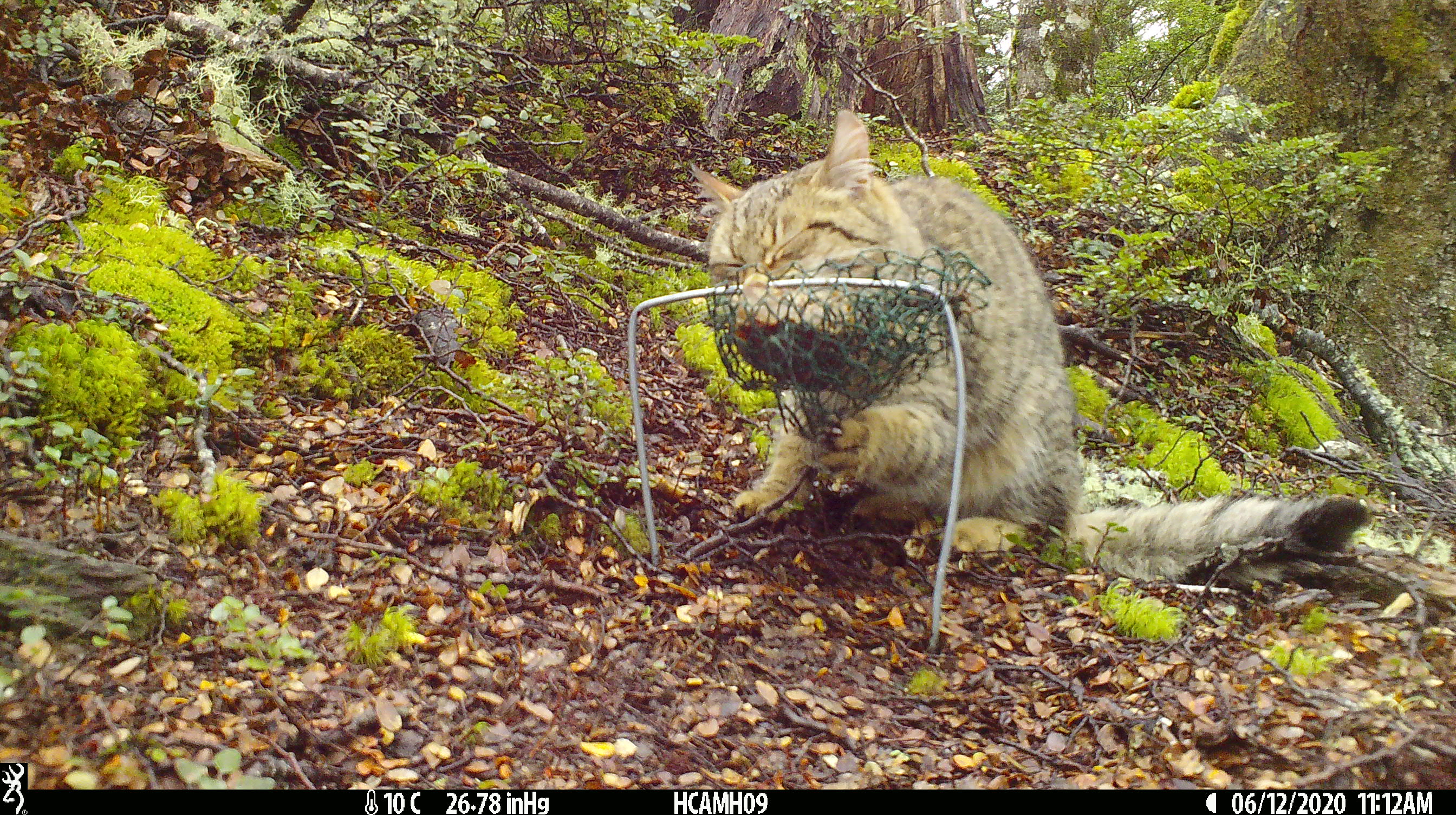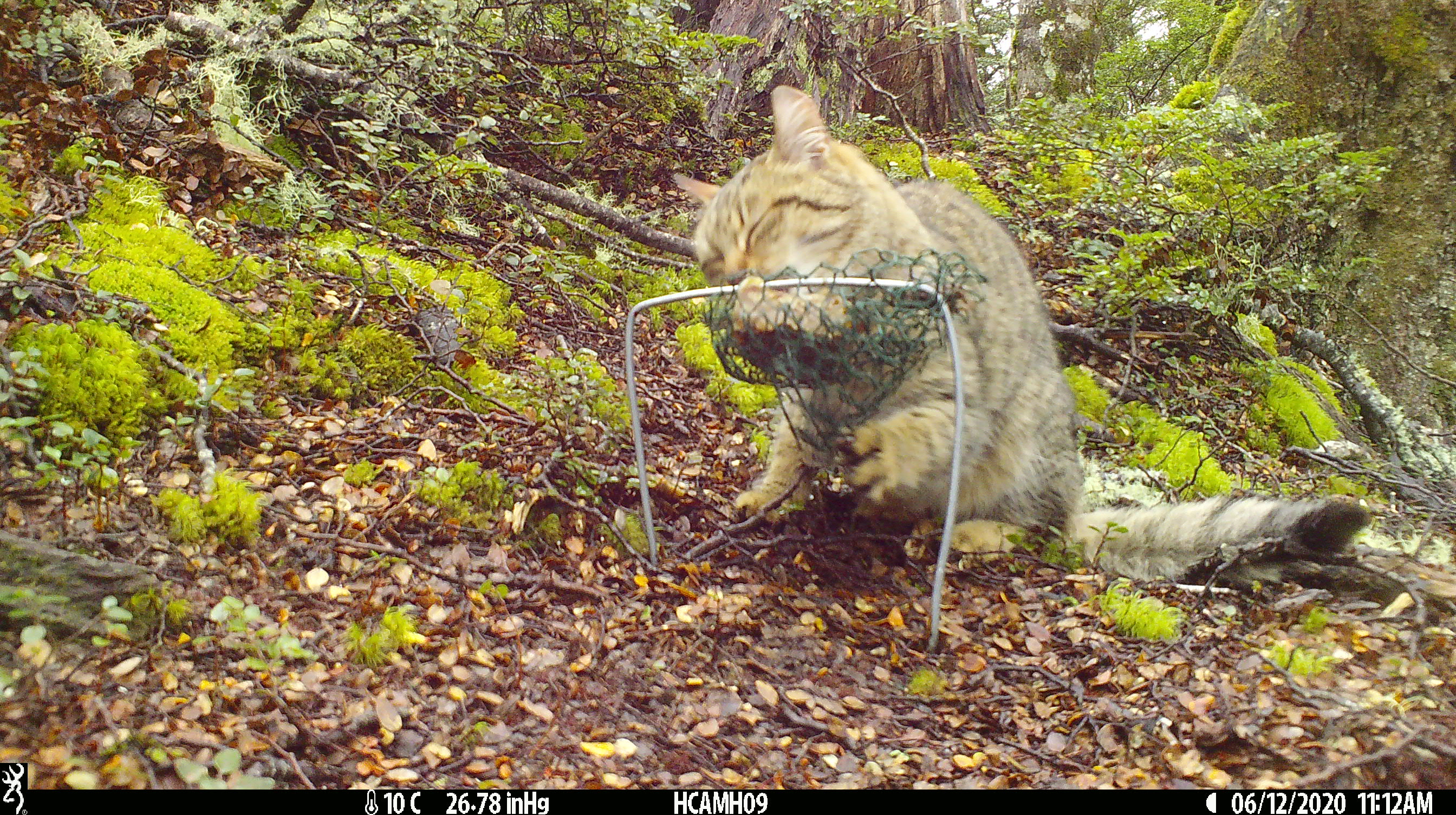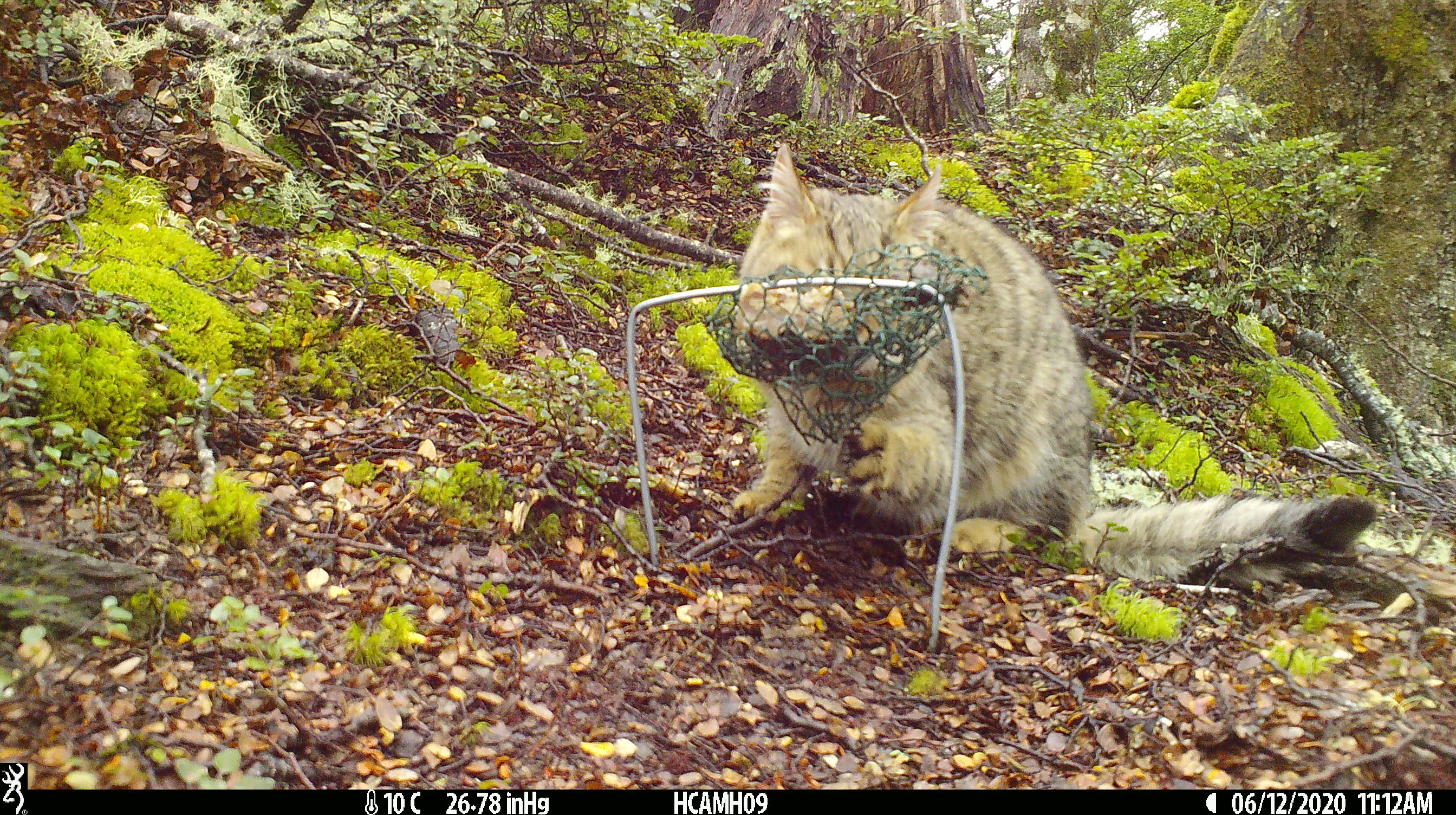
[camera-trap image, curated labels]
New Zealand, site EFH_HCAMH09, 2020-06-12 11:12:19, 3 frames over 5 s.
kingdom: Animalia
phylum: Chordata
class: Mammalia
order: Carnivora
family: Felidae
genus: Felis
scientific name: Felis catus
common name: domestic cat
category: cat